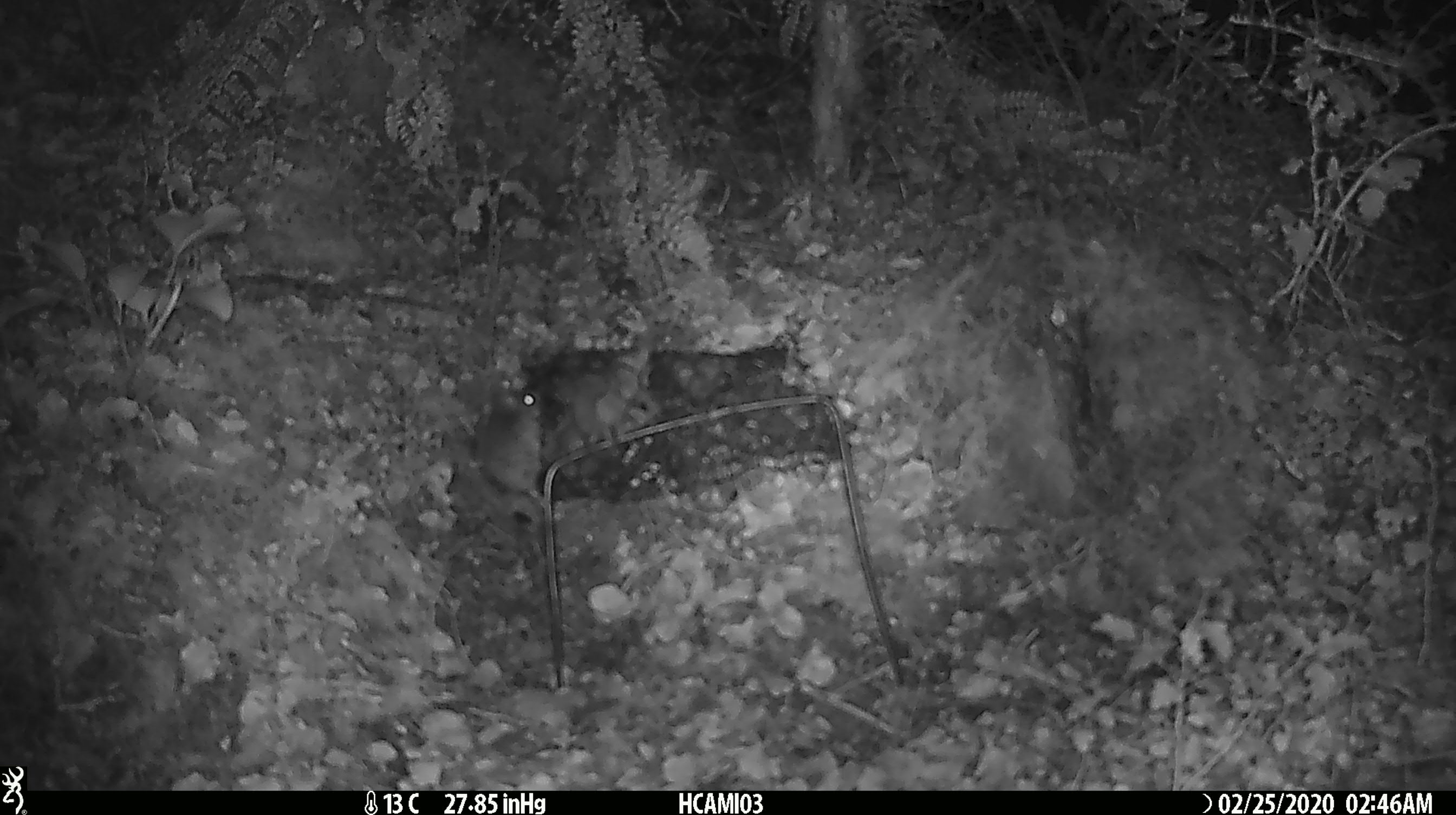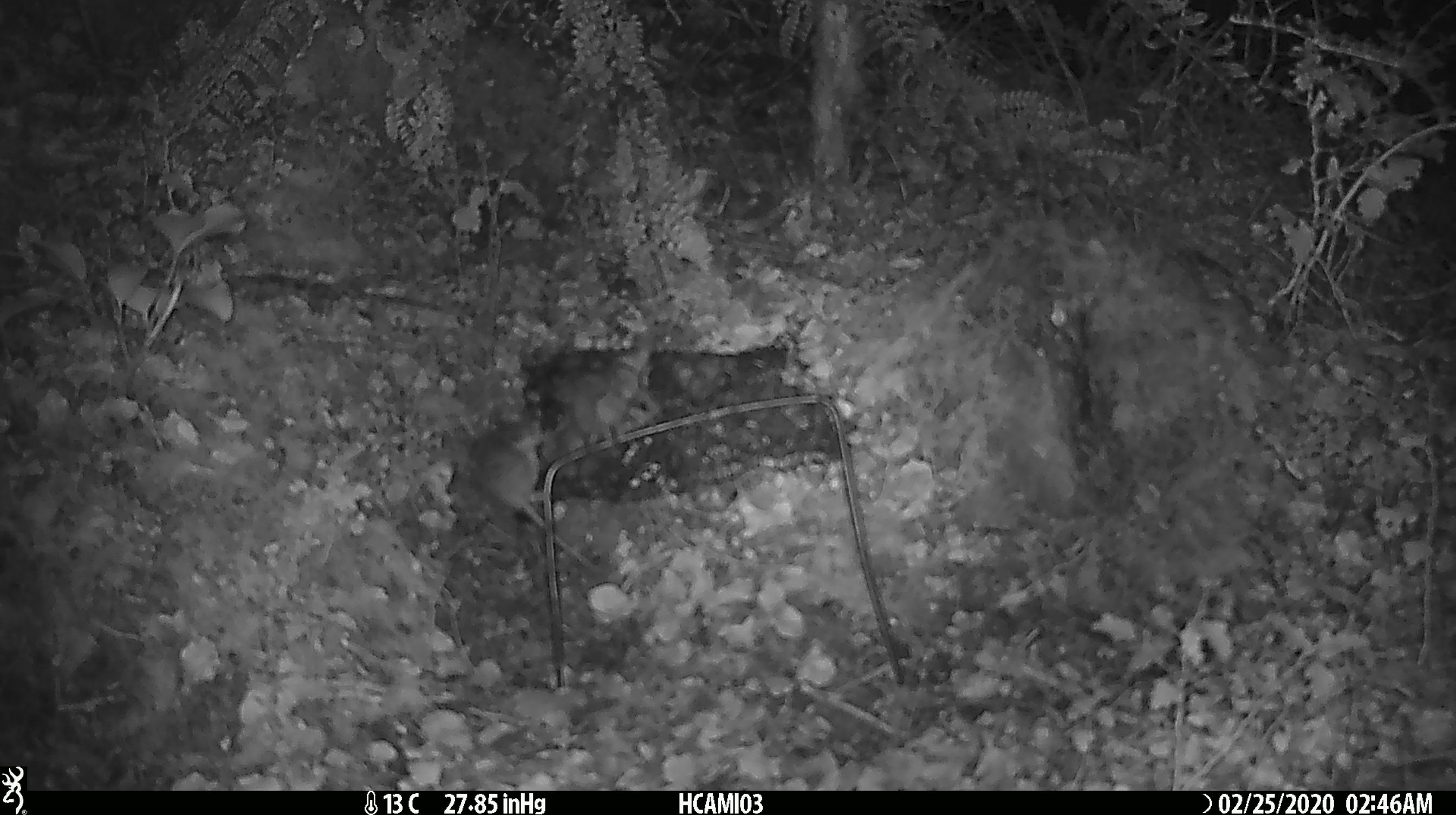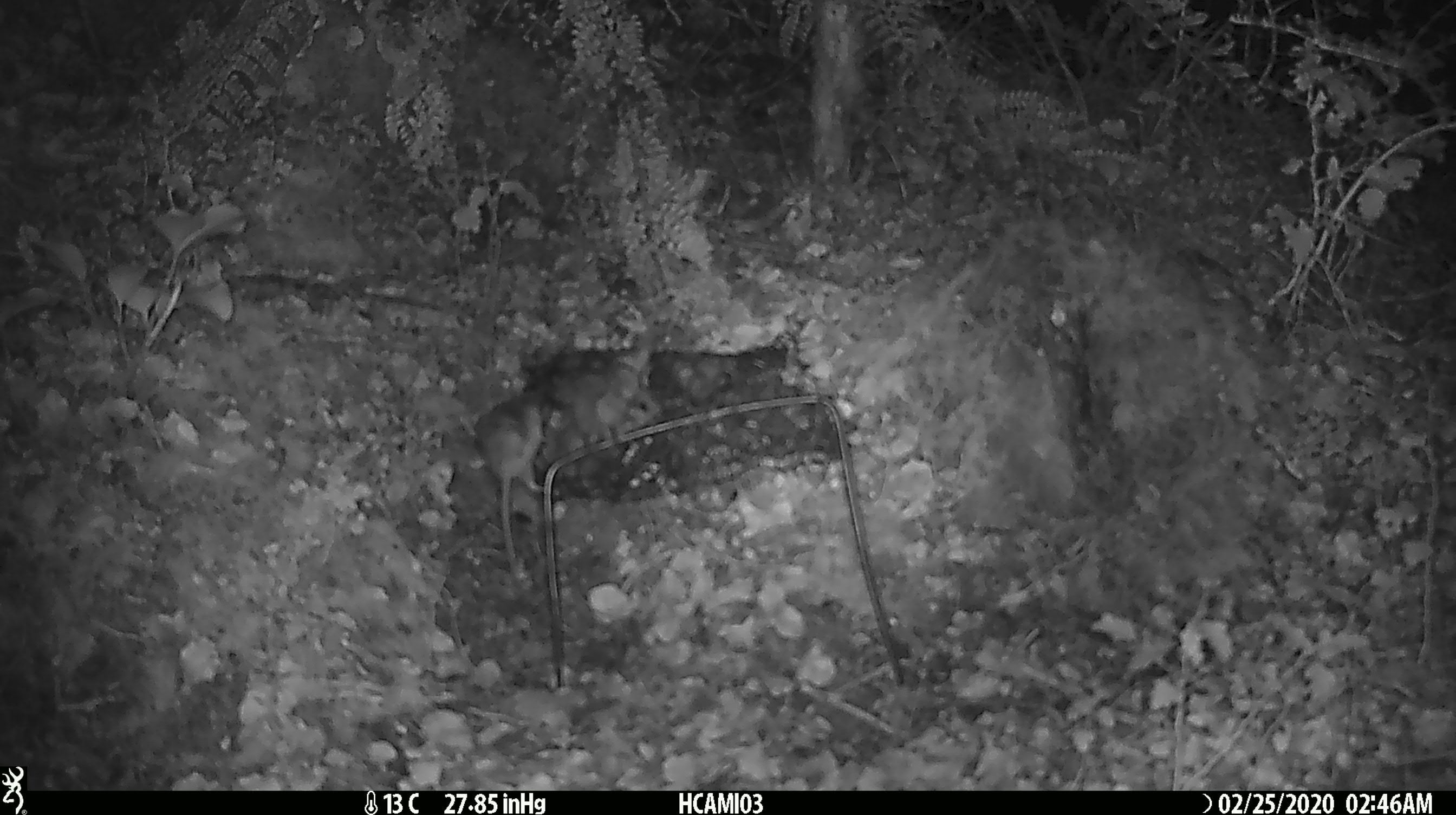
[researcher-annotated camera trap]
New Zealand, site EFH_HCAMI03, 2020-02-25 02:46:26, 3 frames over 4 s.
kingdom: Animalia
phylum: Chordata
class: Mammalia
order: Rodentia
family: Muridae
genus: Mus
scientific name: Mus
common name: mouse